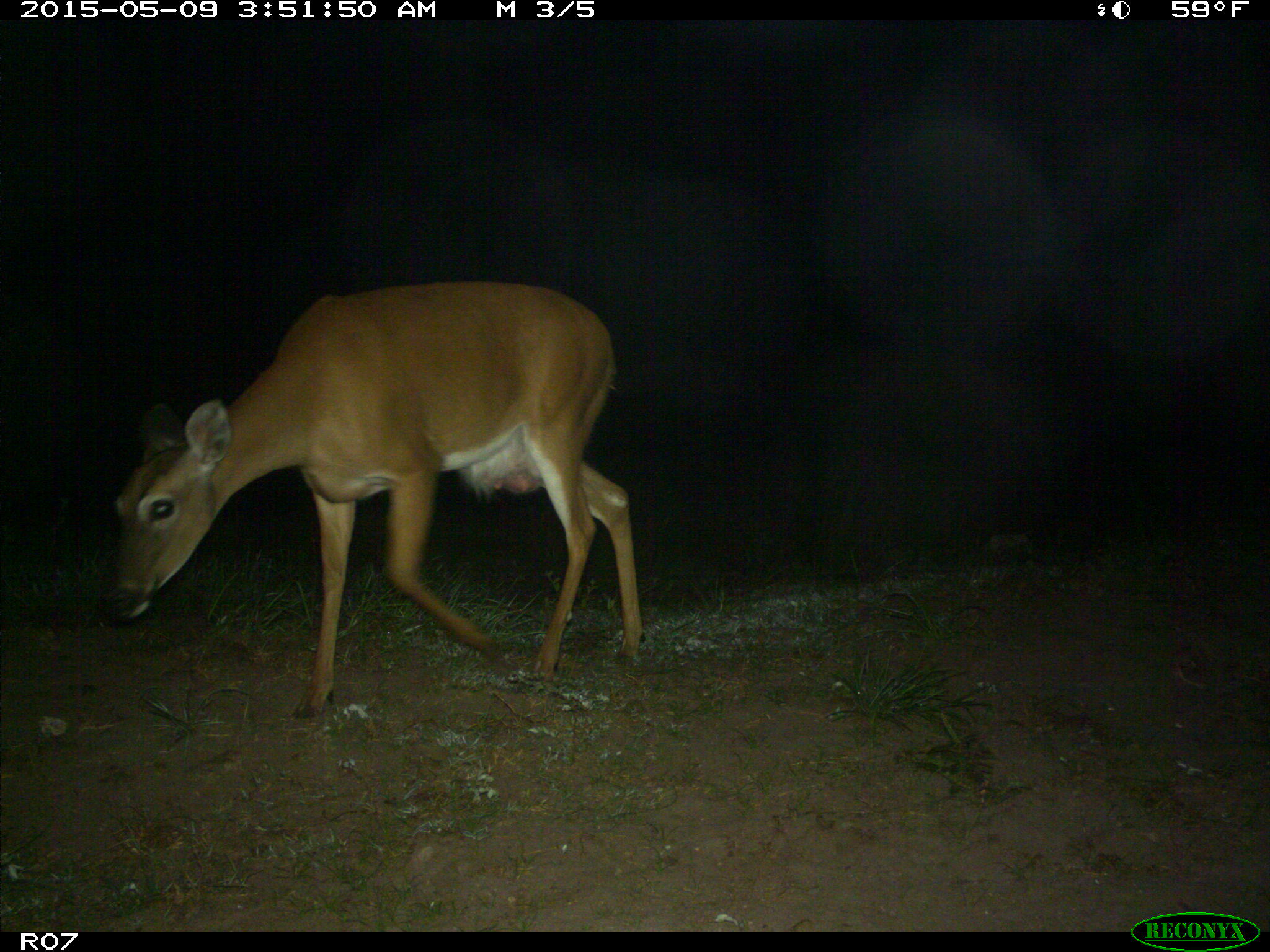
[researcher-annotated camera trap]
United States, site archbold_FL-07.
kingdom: Animalia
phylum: Chordata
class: Mammalia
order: Artiodactyla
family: Cervidae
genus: Odocoileus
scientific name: Odocoileus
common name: deer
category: unidentified deer